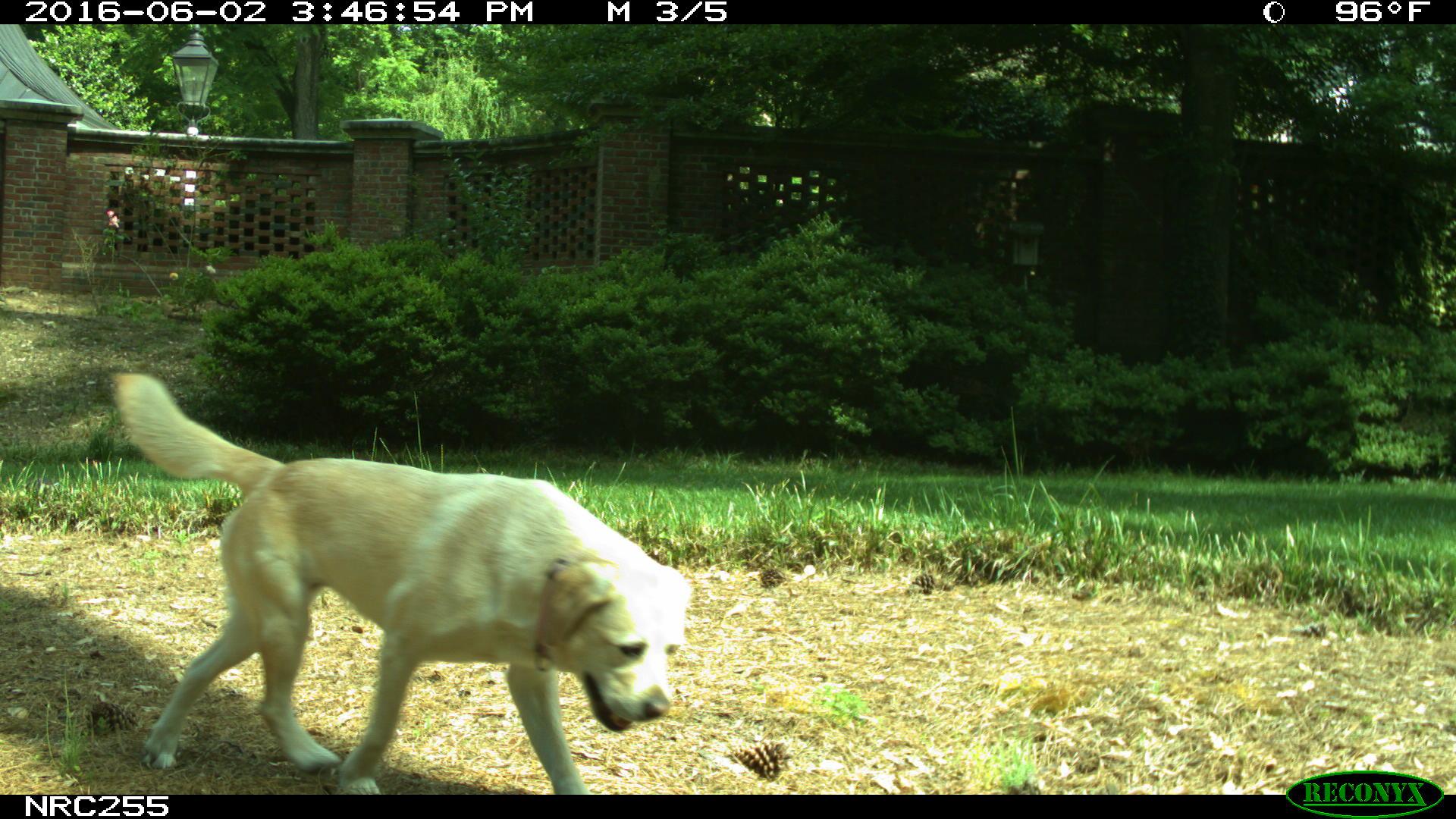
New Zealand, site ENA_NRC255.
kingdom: Animalia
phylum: Chordata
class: Mammalia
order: Carnivora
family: Canidae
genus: Canis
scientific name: Canis familiaris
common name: domestic dog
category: dog